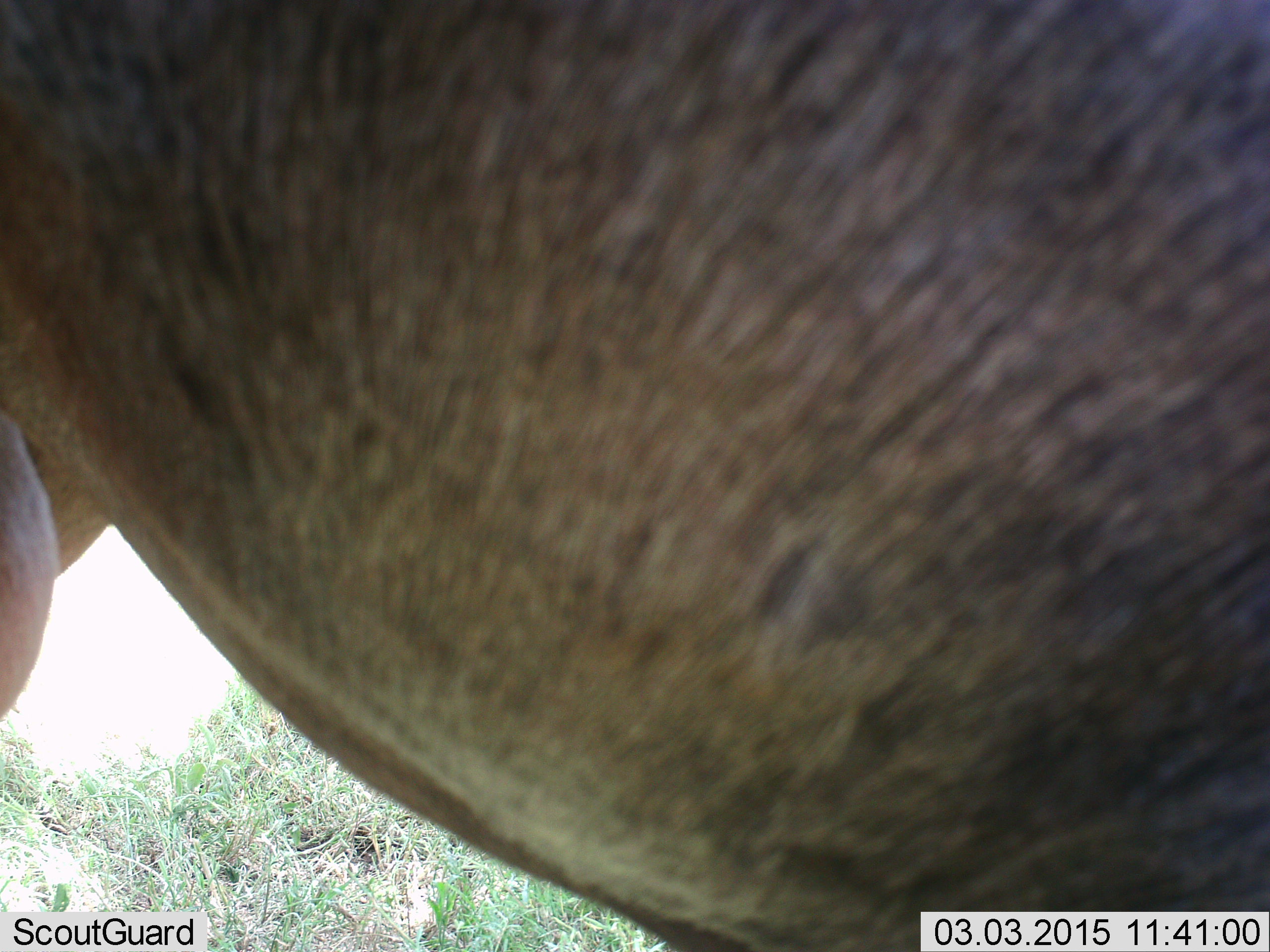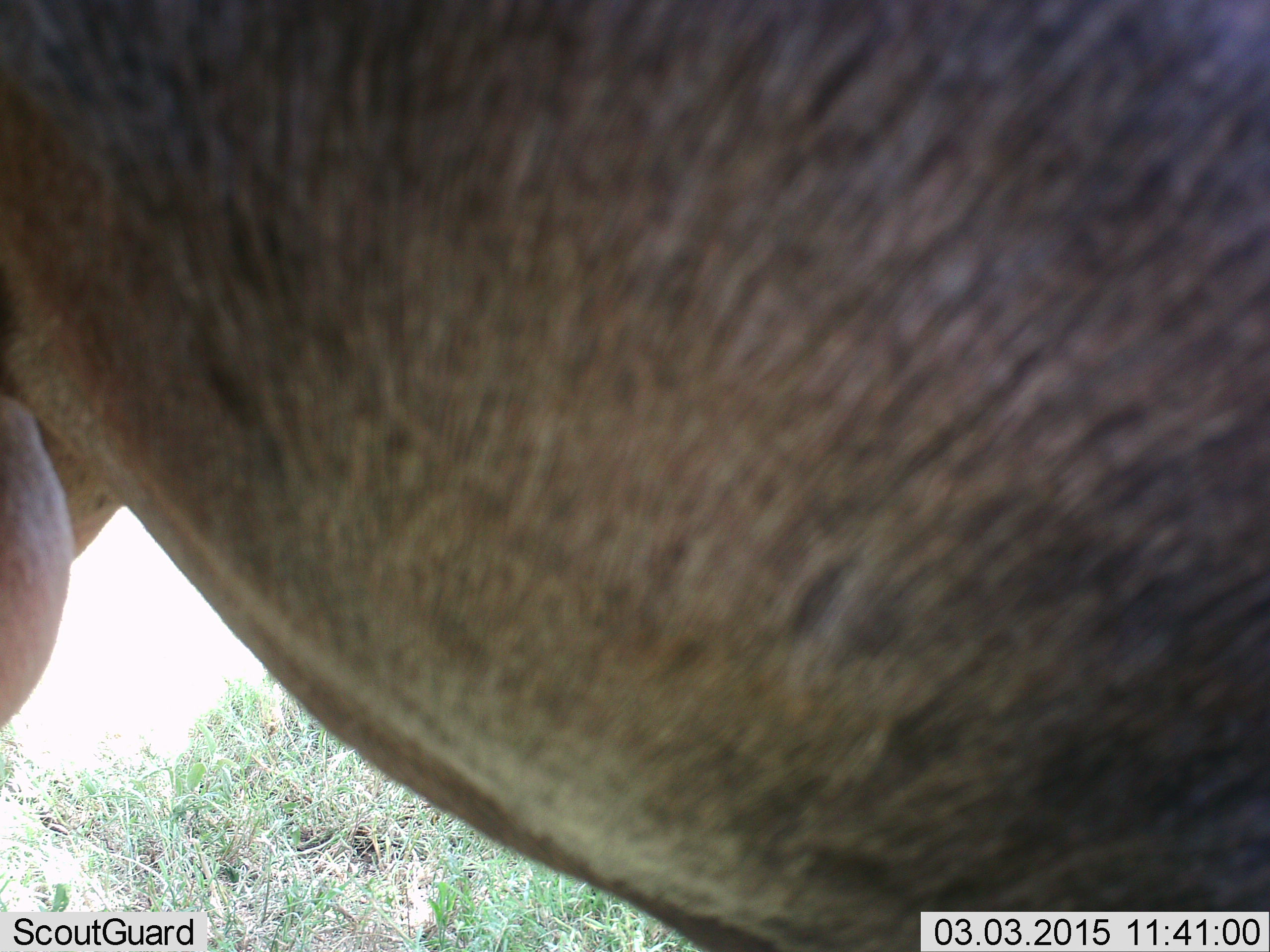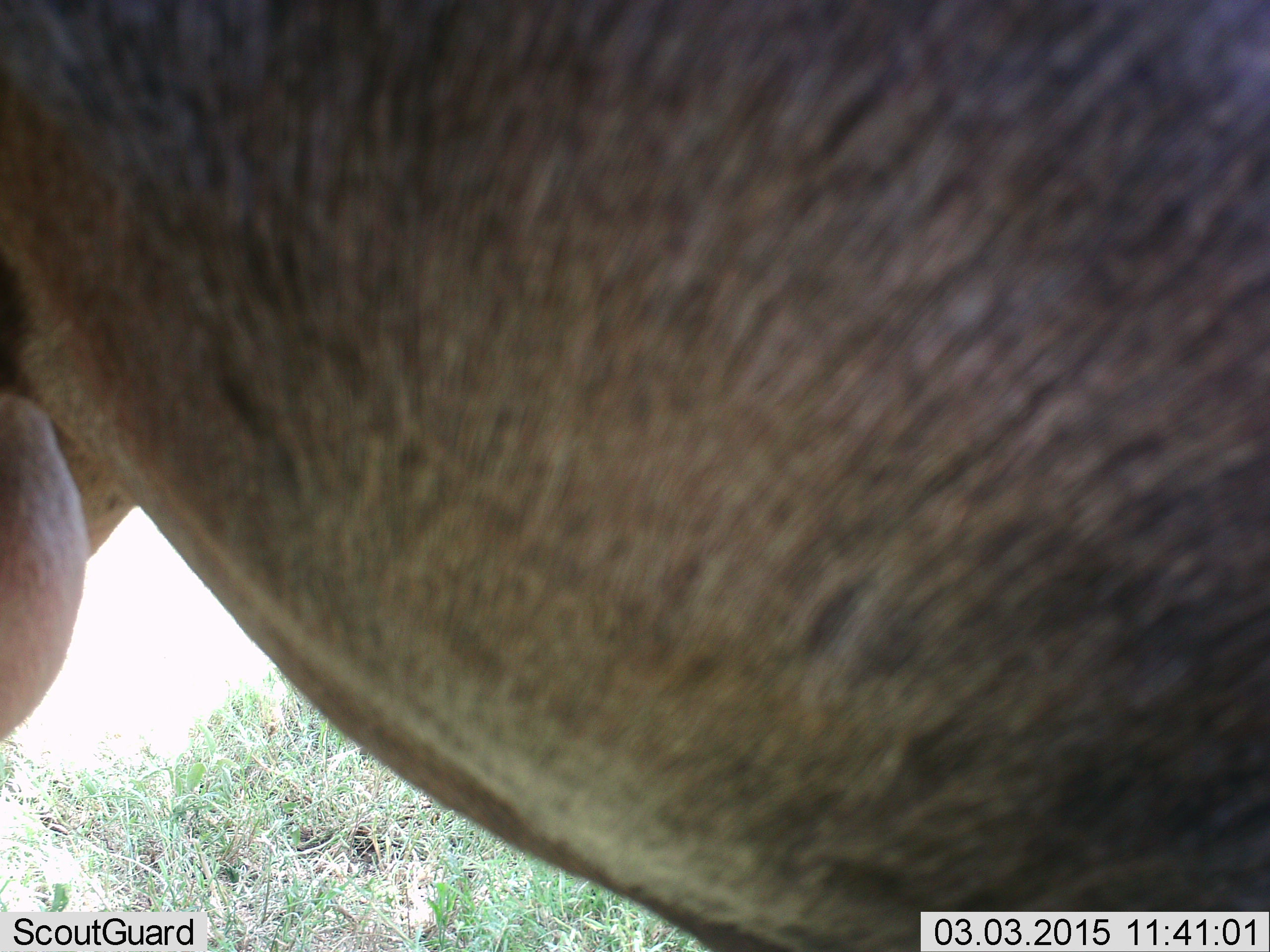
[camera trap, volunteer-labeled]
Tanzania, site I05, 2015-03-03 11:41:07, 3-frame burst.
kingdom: Animalia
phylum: Chordata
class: Mammalia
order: Artiodactyla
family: Bovidae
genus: Connochaetes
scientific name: Connochaetes taurinus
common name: blue wildebeest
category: wildebeest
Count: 1.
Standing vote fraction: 100%.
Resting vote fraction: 0%.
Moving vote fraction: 0%.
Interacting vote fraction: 0%.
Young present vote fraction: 0%.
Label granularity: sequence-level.